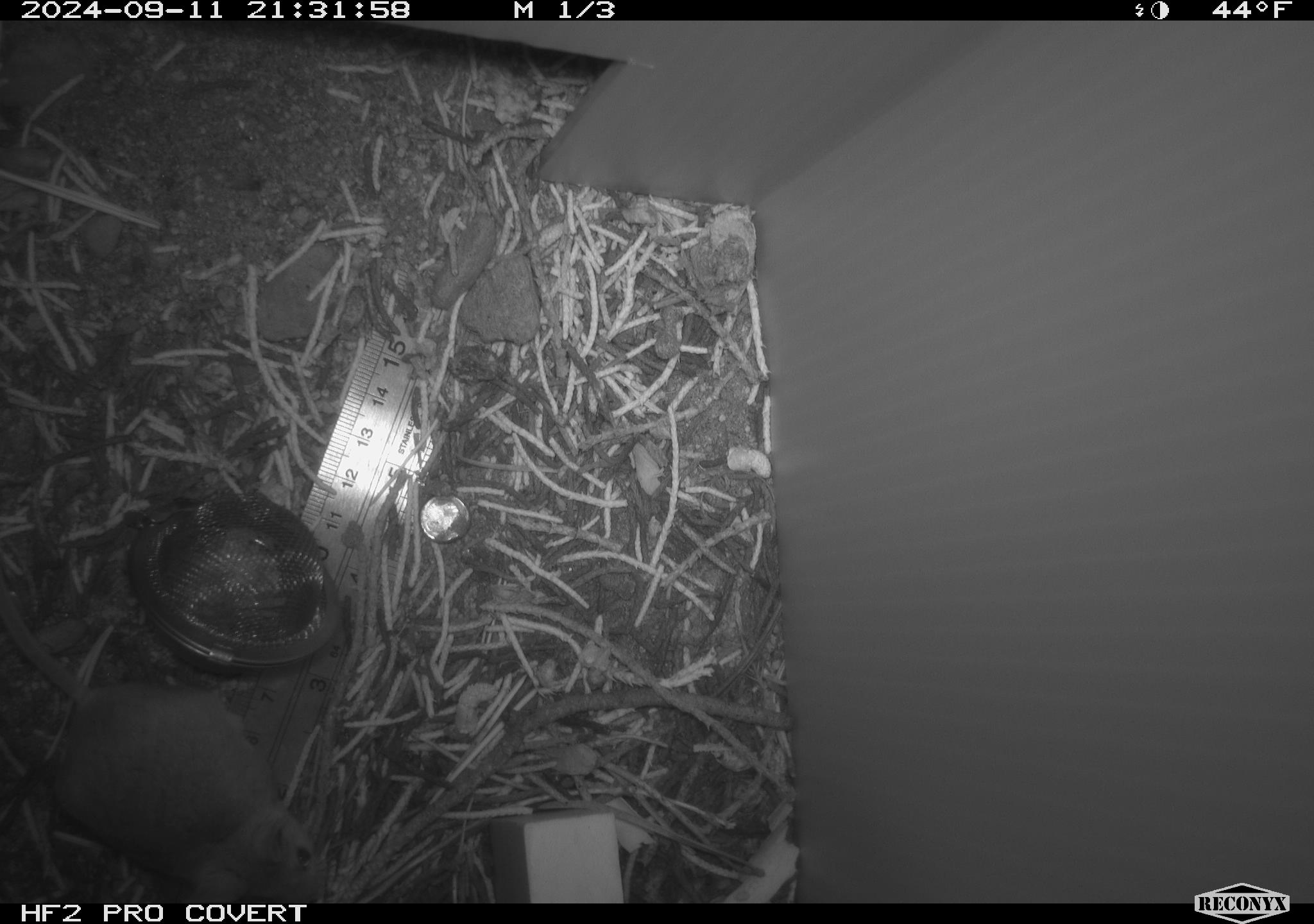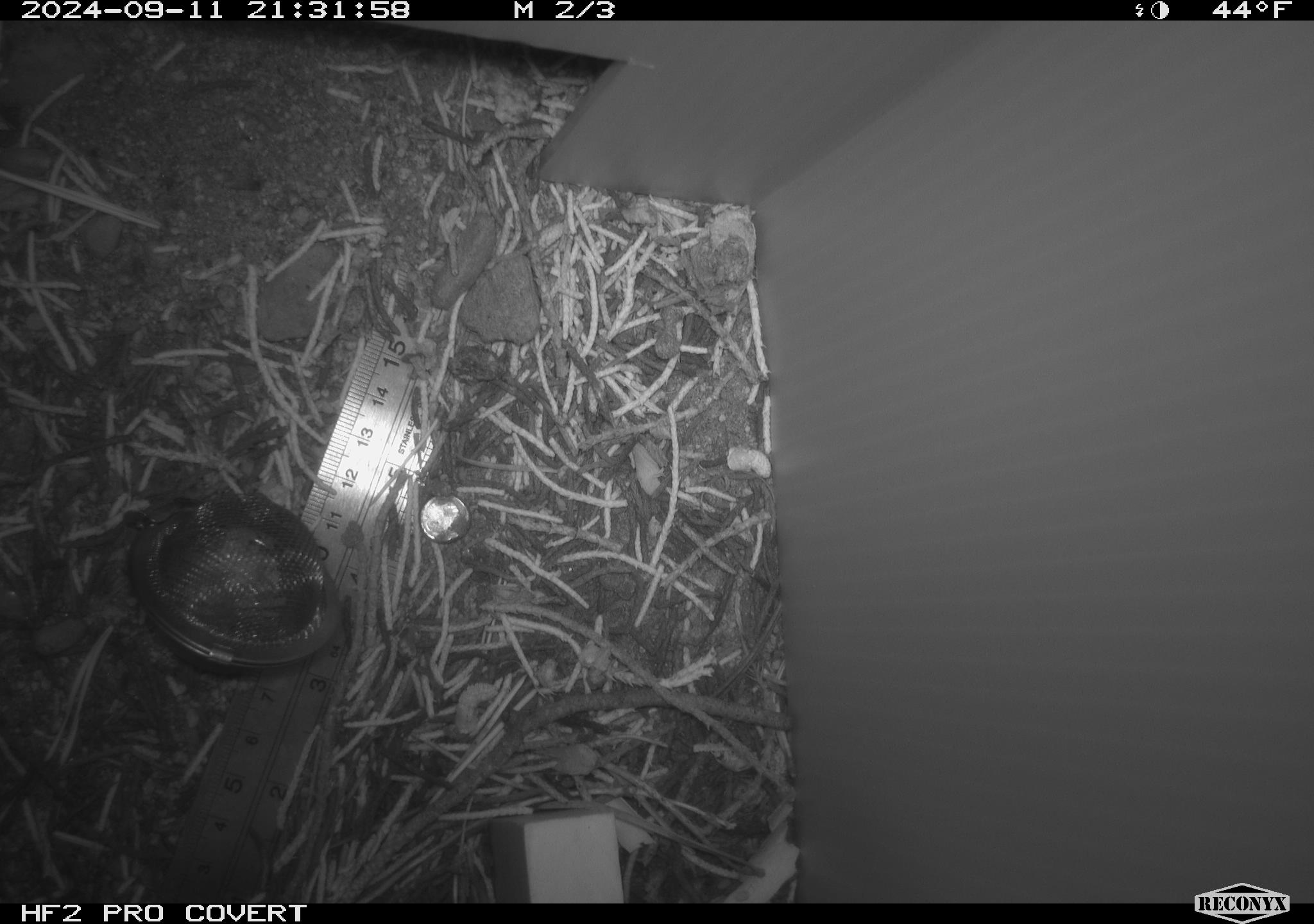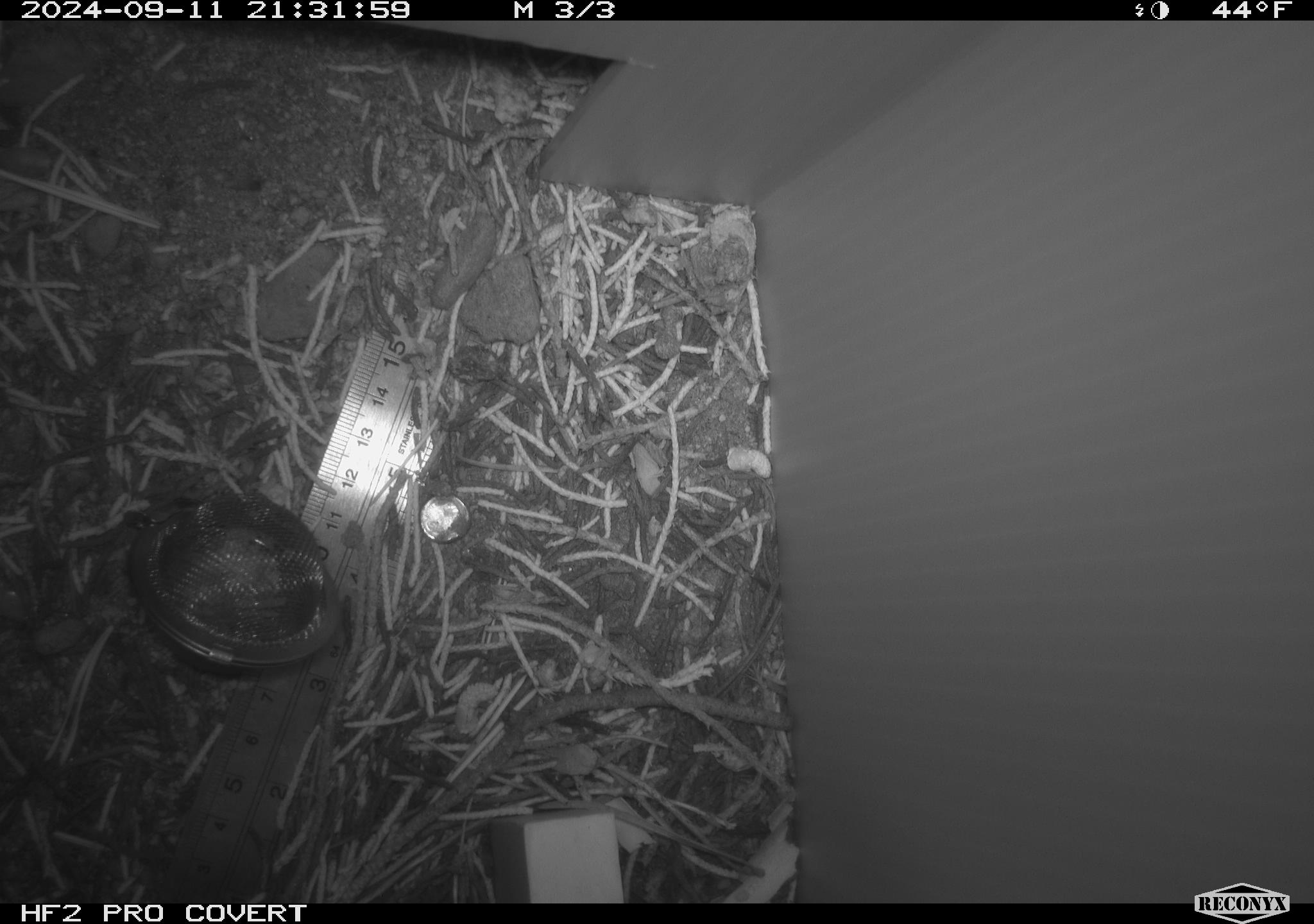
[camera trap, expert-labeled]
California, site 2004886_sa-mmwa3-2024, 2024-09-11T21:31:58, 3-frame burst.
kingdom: Animalia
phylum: Chordata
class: Mammalia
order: Rodentia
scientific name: Rodentia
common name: mouse species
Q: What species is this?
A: Mouse species (Rodentia).